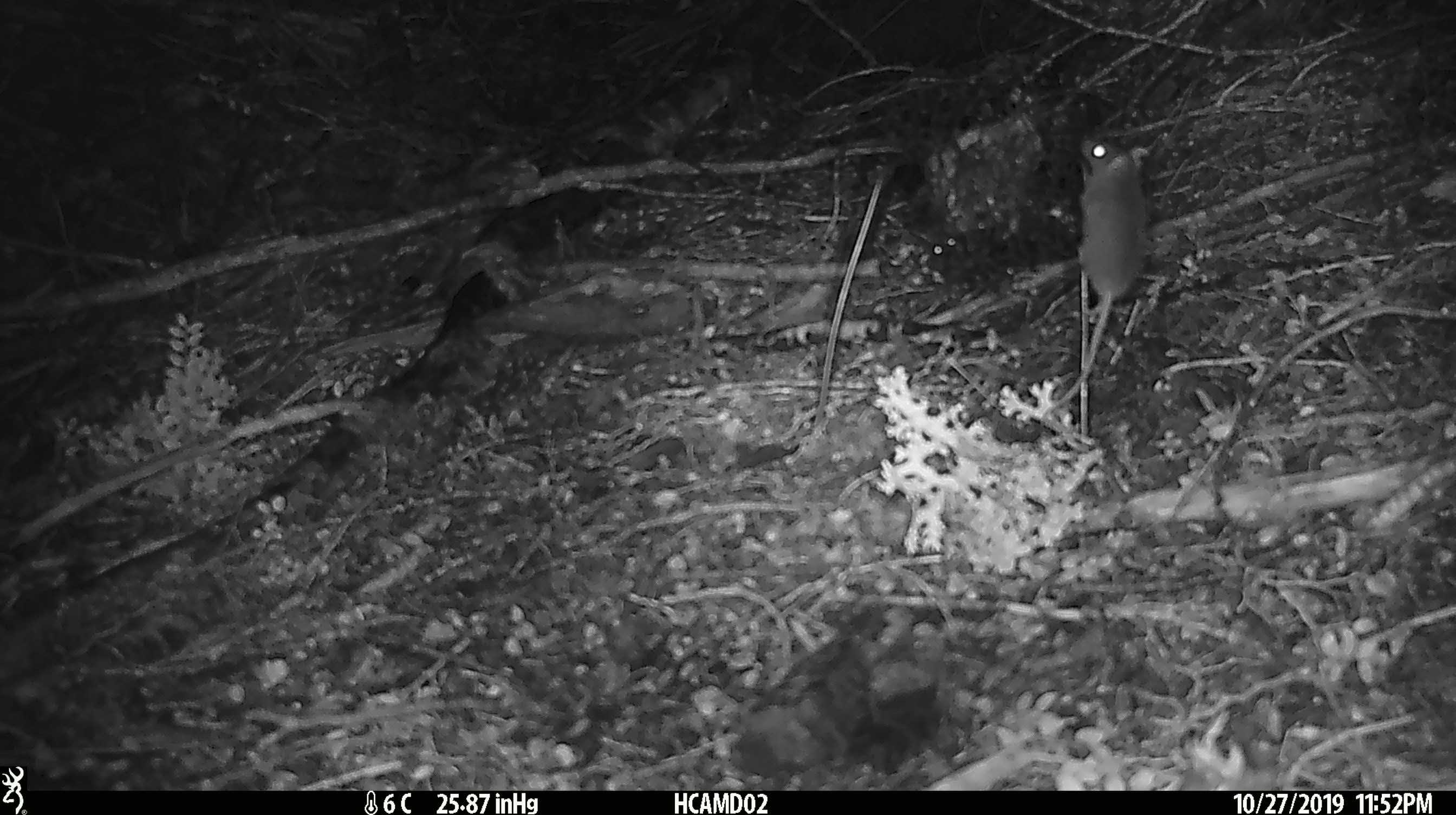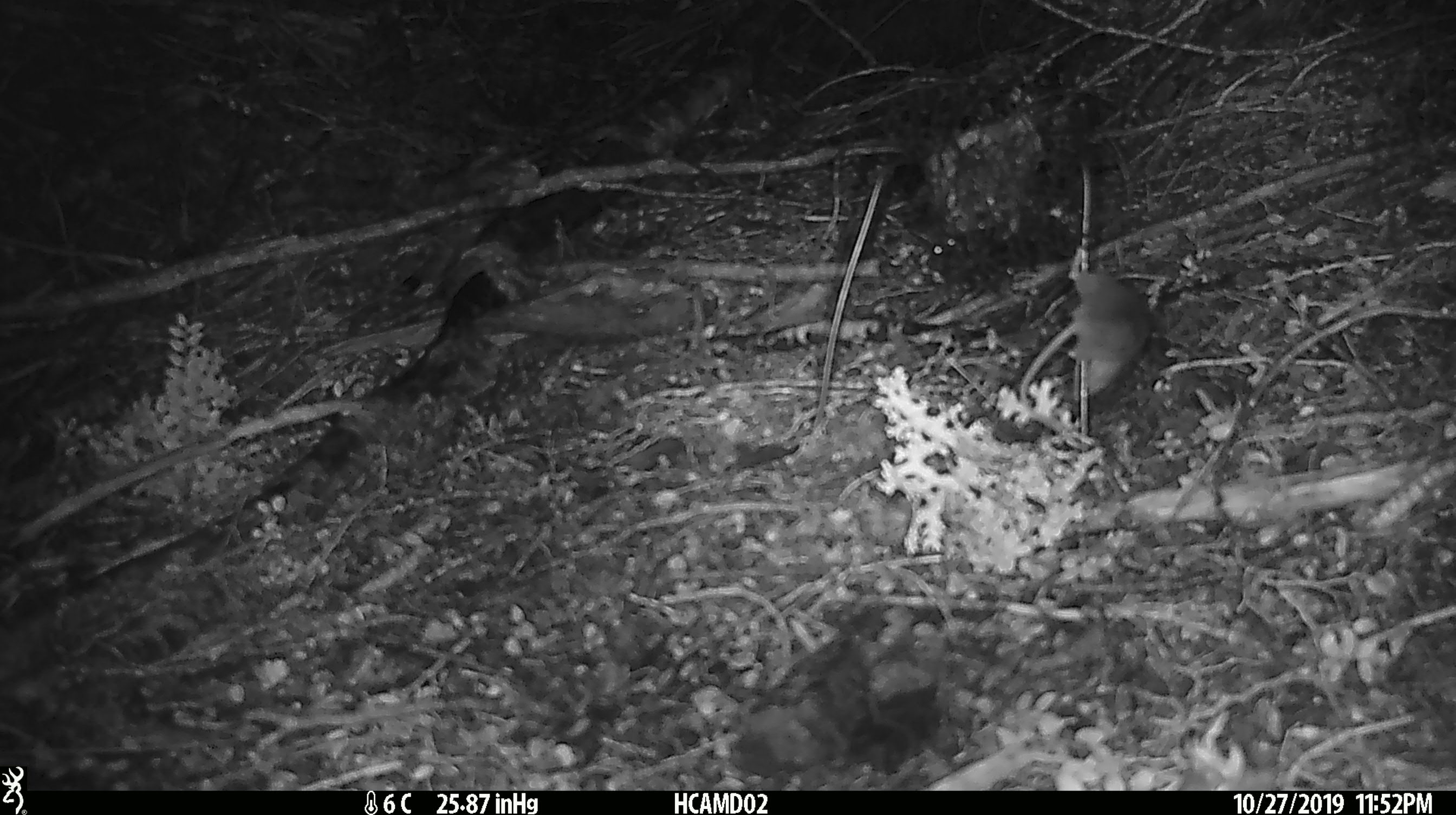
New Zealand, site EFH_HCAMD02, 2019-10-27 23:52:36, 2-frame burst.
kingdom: Animalia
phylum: Chordata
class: Mammalia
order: Rodentia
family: Muridae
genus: Mus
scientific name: Mus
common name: mouse